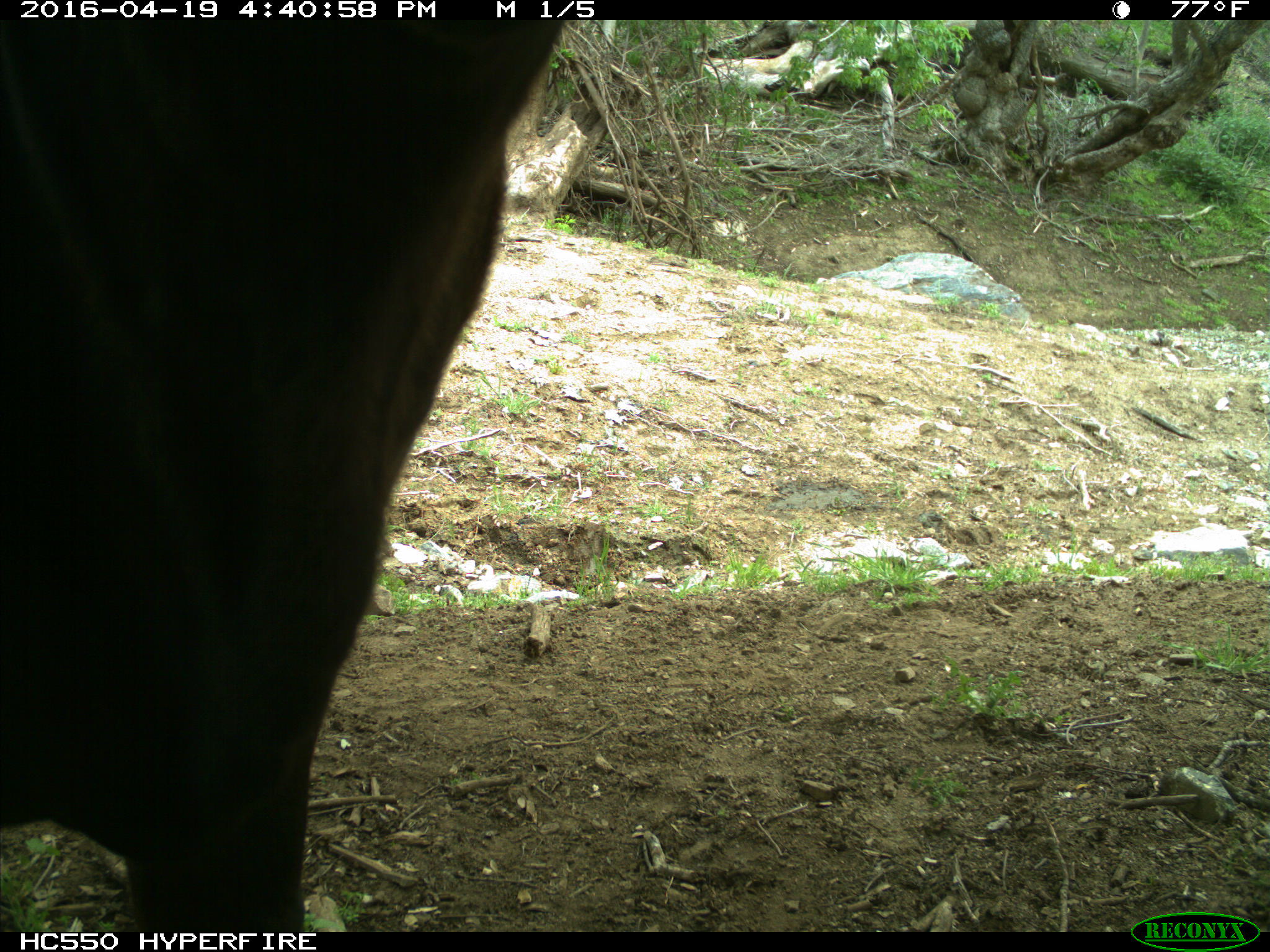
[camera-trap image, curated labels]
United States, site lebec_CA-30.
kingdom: Animalia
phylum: Chordata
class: Mammalia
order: Artiodactyla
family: Bovidae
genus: Bos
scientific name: Bos taurus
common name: domestic cow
Bos taurus (domestic cow).